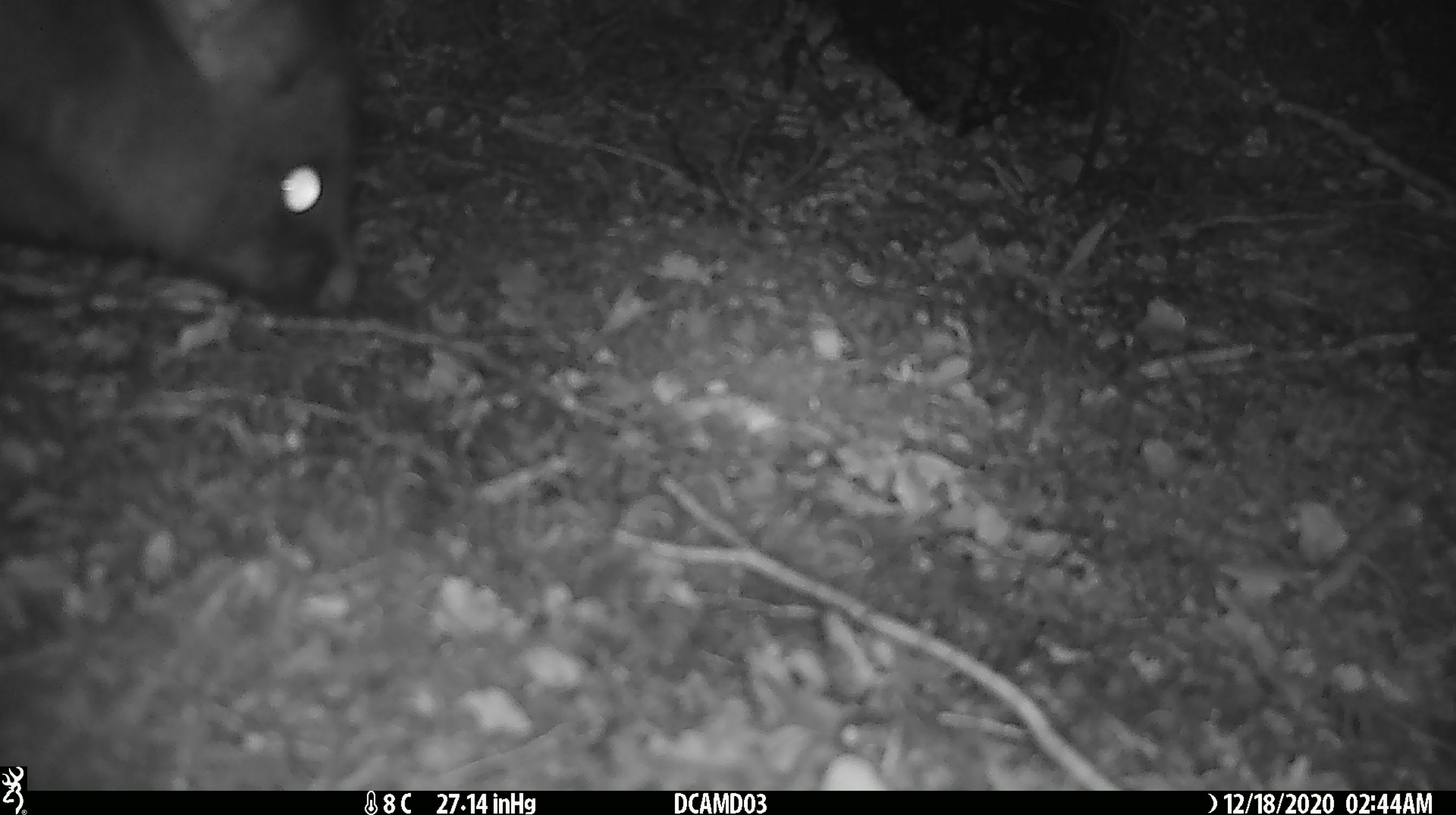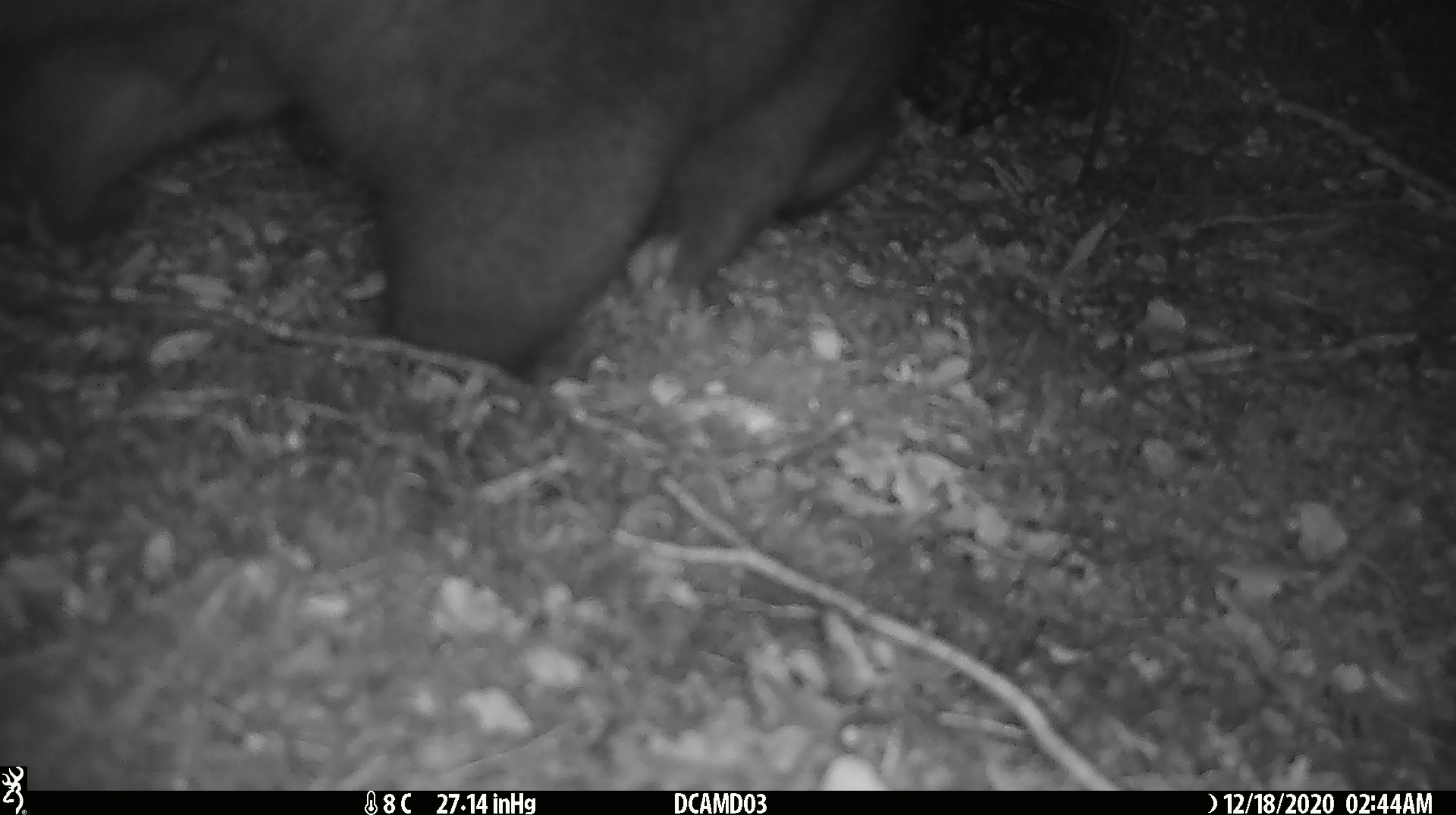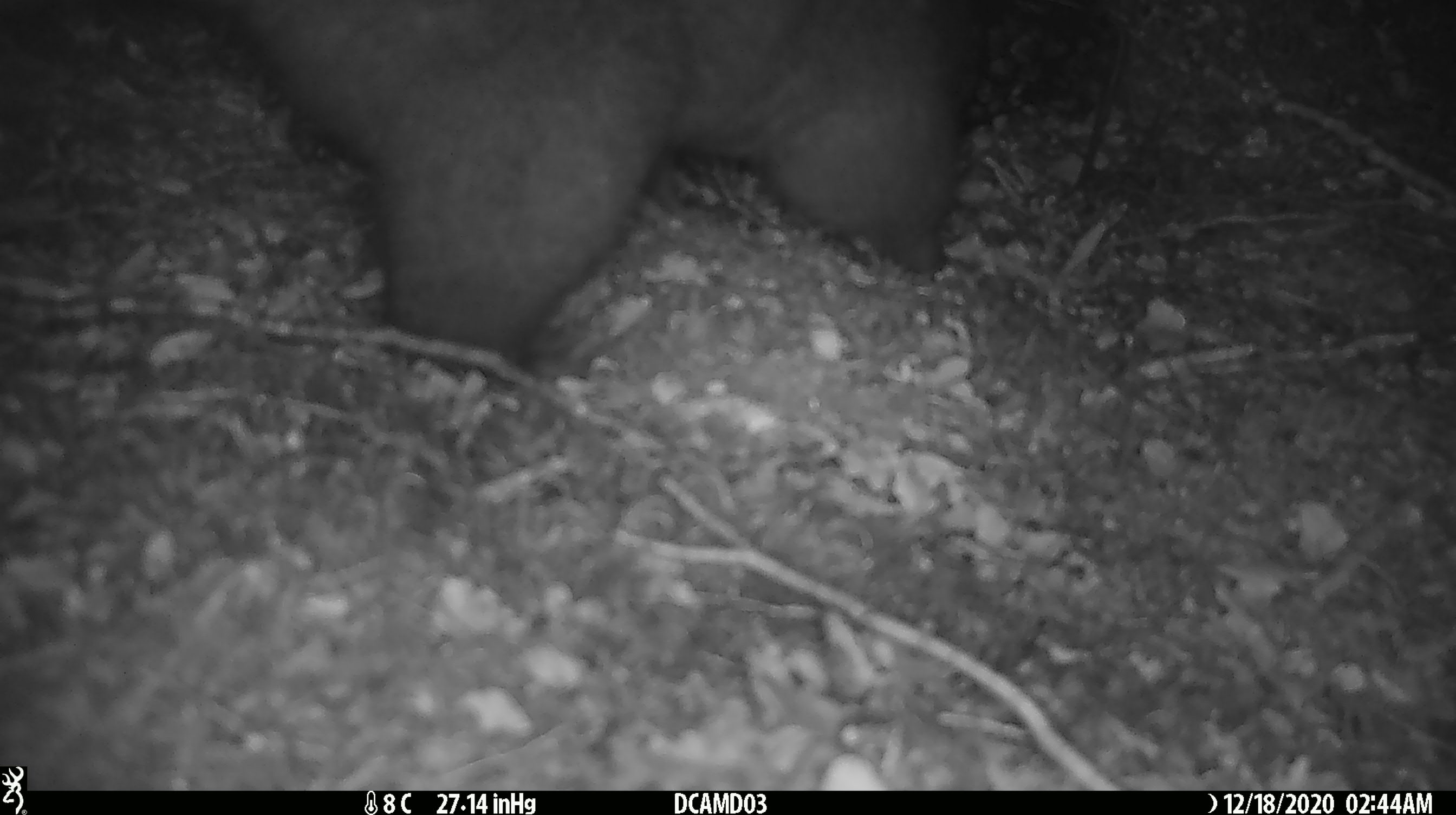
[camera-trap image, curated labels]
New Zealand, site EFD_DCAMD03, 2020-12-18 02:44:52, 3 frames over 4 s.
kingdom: Animalia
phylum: Chordata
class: Mammalia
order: Diprotodontia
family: Phalangeridae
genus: Trichosurus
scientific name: Trichosurus vulpecula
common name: common brushtail possum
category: possum